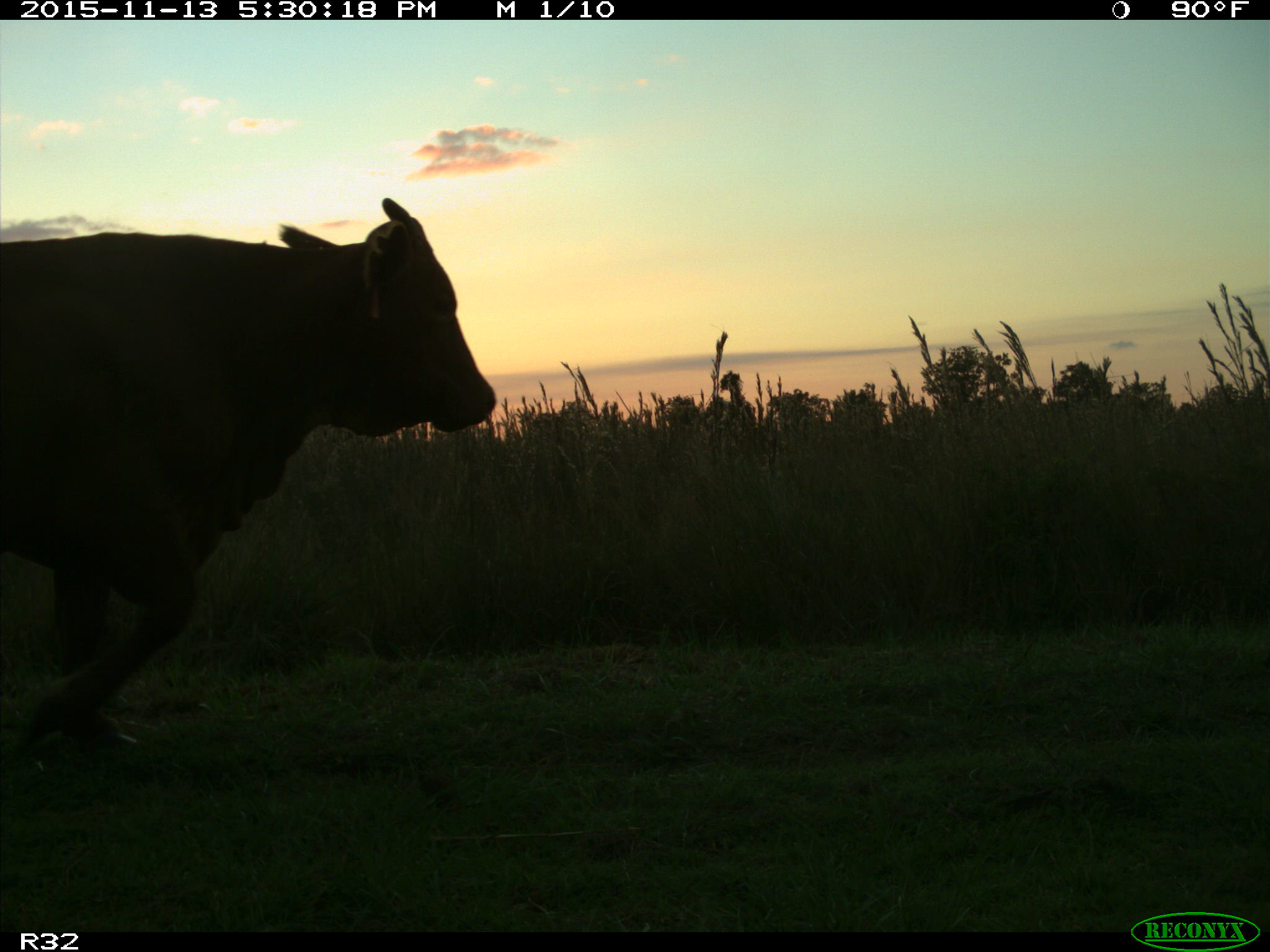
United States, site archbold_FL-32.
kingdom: Animalia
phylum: Chordata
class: Mammalia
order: Artiodactyla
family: Bovidae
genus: Bos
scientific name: Bos taurus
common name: domestic cow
Bos taurus (domestic cow).